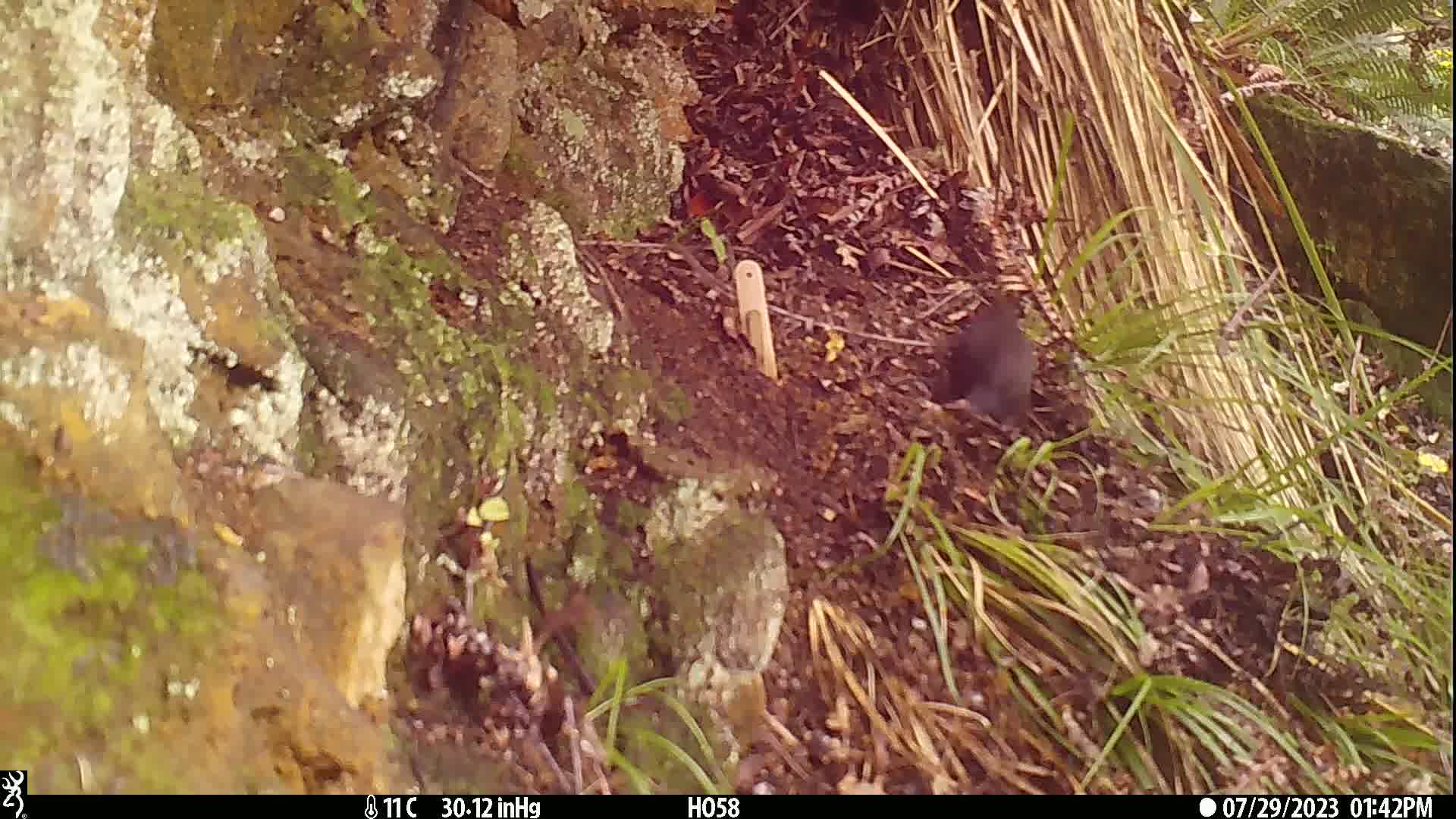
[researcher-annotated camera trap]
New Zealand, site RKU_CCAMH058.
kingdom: Animalia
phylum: Chordata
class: Aves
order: Passeriformes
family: Turdidae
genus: Turdus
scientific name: Turdus merula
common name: eurasian blackbird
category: blackbird